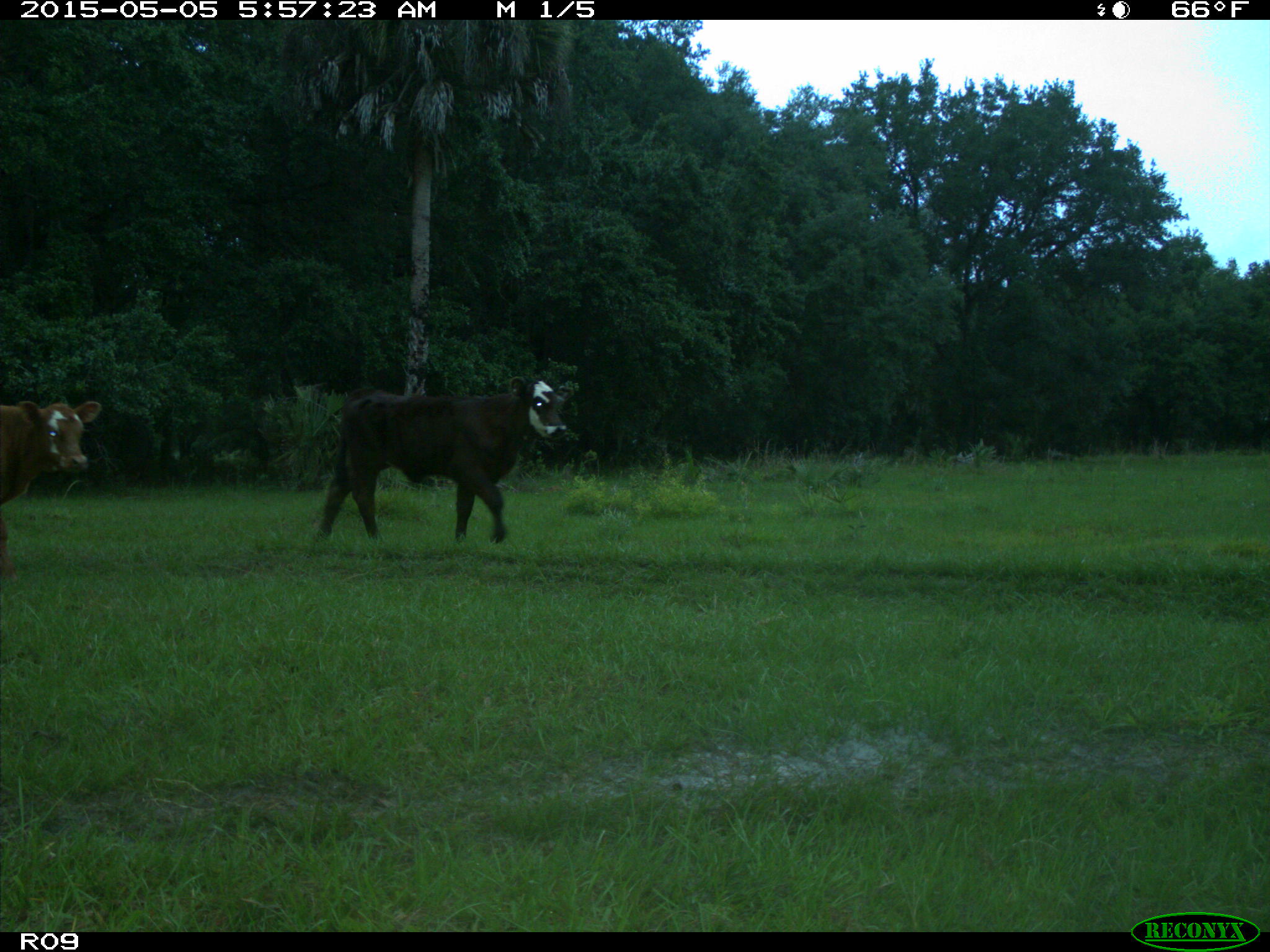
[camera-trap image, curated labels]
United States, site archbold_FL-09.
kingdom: Animalia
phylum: Chordata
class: Mammalia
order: Artiodactyla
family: Bovidae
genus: Bos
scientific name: Bos taurus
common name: domestic cow